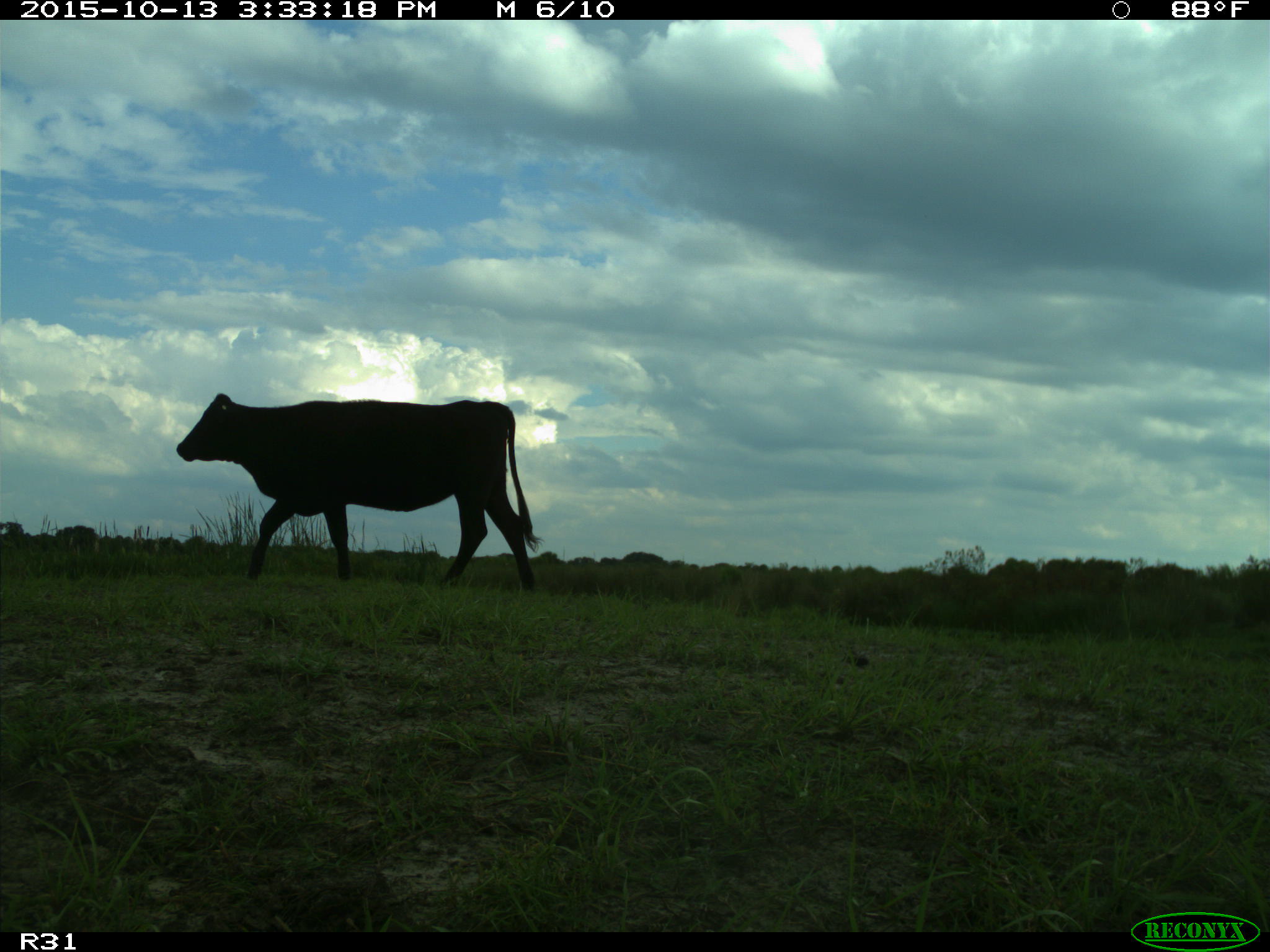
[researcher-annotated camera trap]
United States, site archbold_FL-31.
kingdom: Animalia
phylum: Chordata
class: Mammalia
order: Artiodactyla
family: Bovidae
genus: Bos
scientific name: Bos taurus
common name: domestic cow